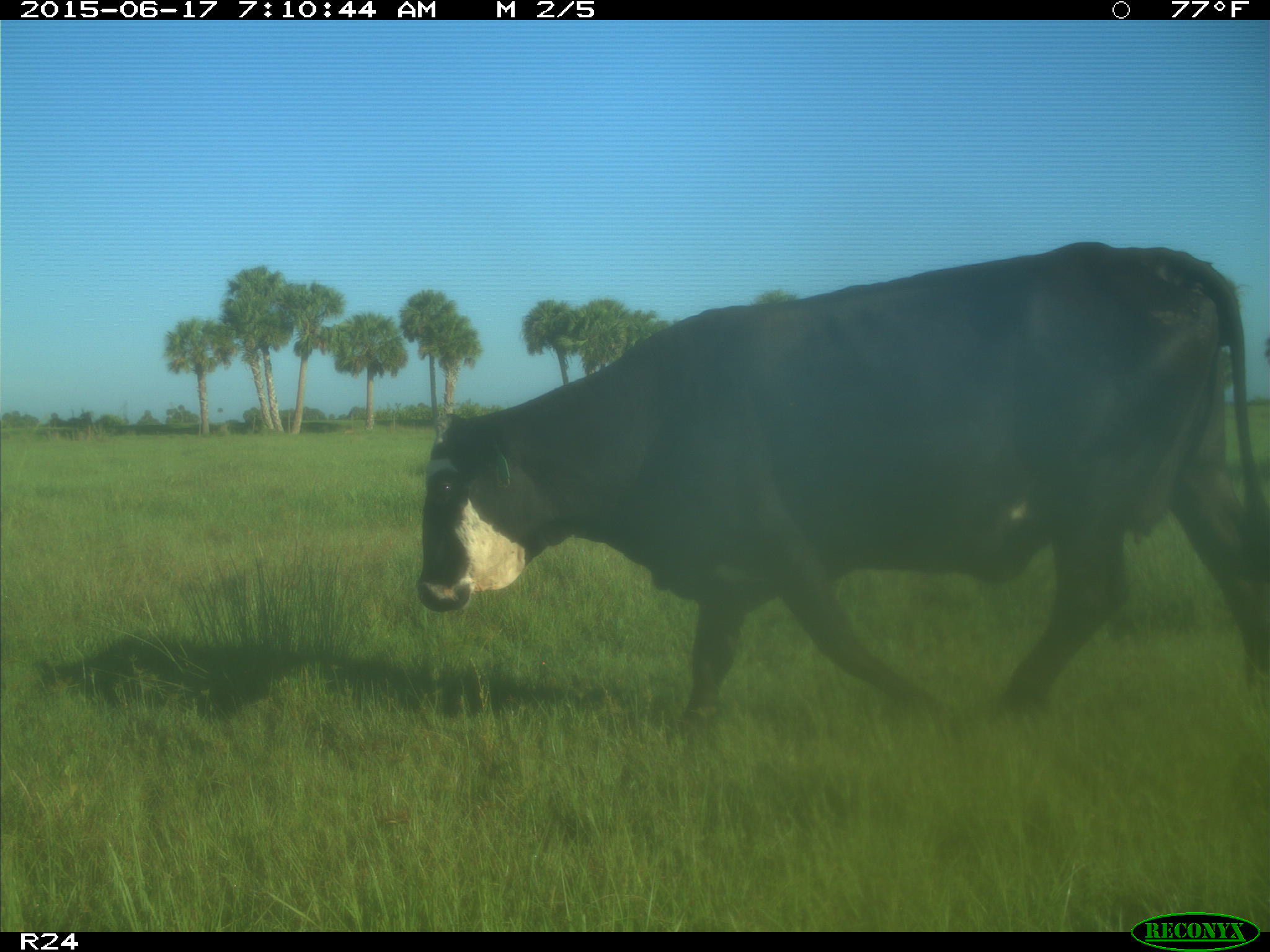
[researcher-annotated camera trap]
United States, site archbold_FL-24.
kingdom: Animalia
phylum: Chordata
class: Mammalia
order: Artiodactyla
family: Bovidae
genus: Bos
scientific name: Bos taurus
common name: domestic cow